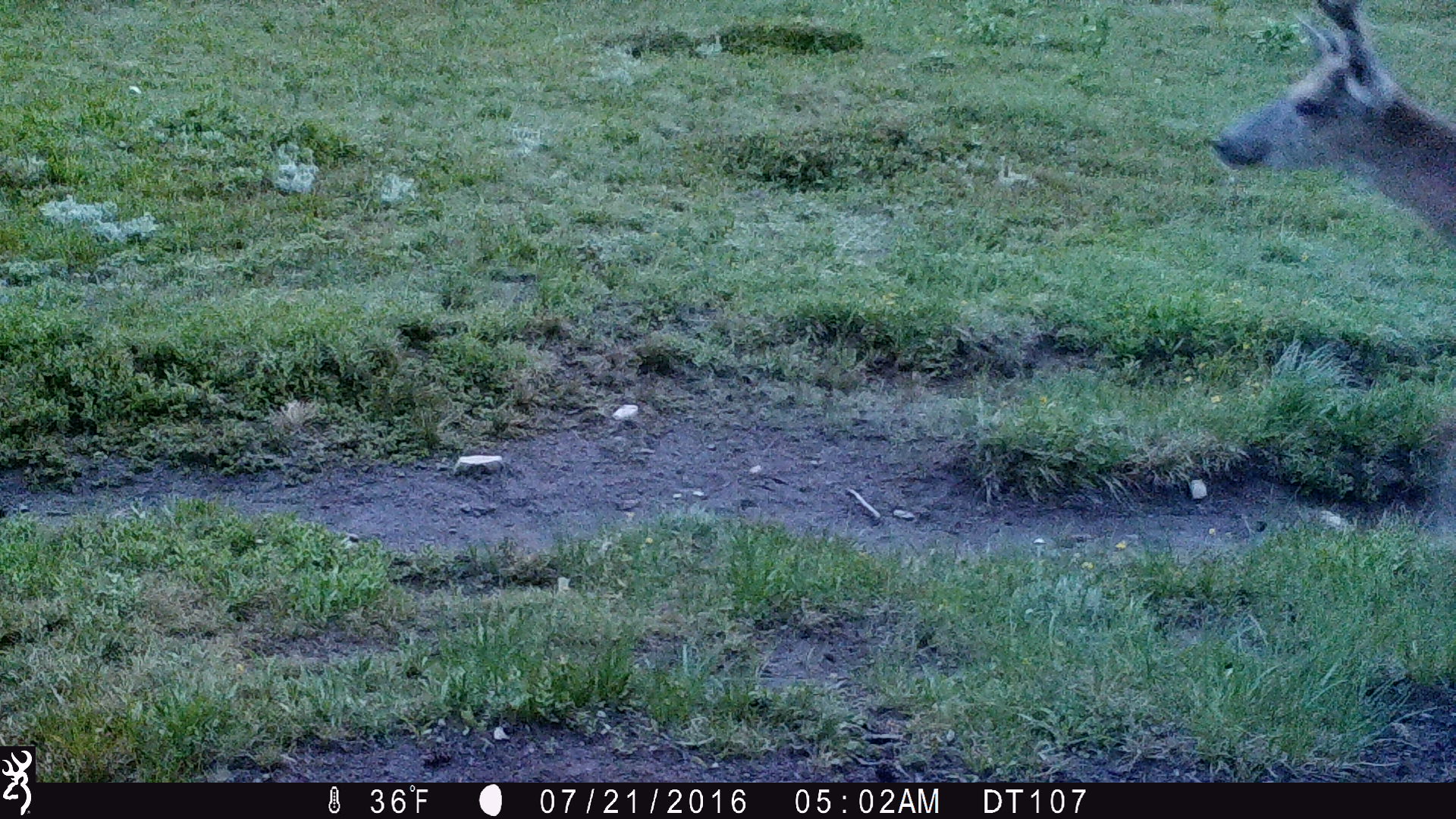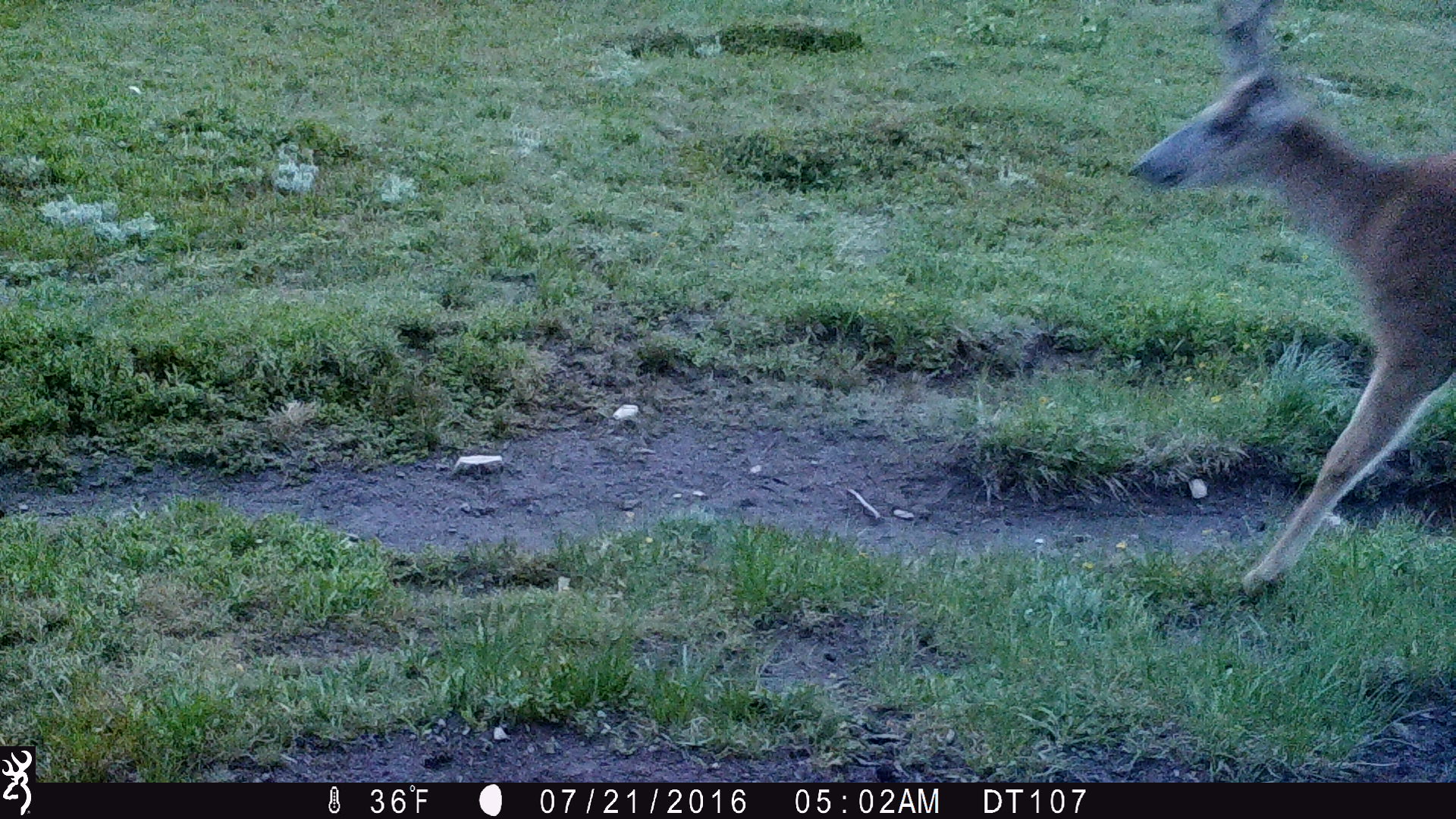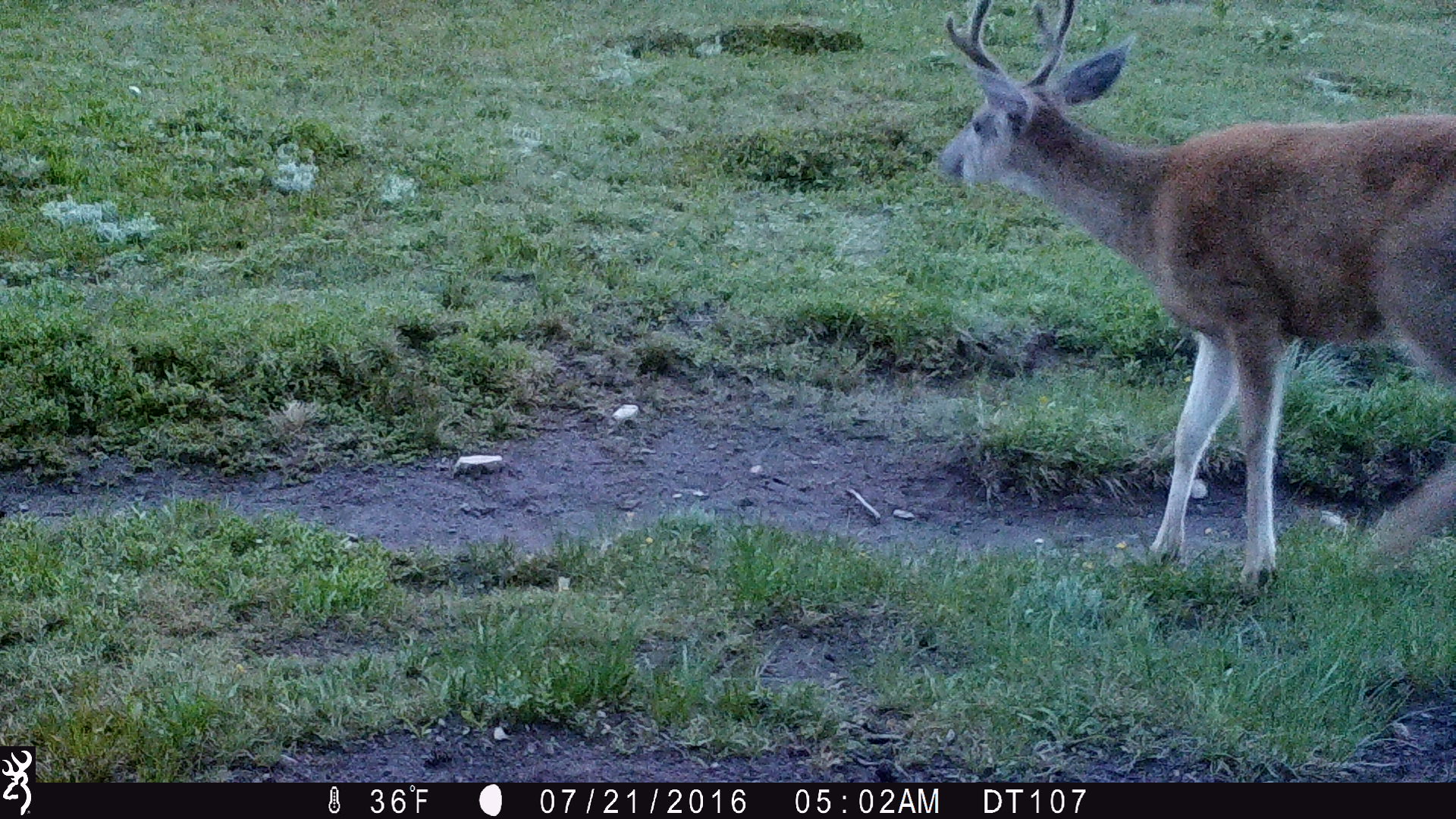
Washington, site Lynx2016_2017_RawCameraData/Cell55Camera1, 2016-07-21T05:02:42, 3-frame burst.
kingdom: Animalia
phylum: Chordata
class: Mammalia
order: Artiodactyla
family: Cervidae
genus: Odocoileus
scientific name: Odocoileus hemionus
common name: mule deer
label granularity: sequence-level